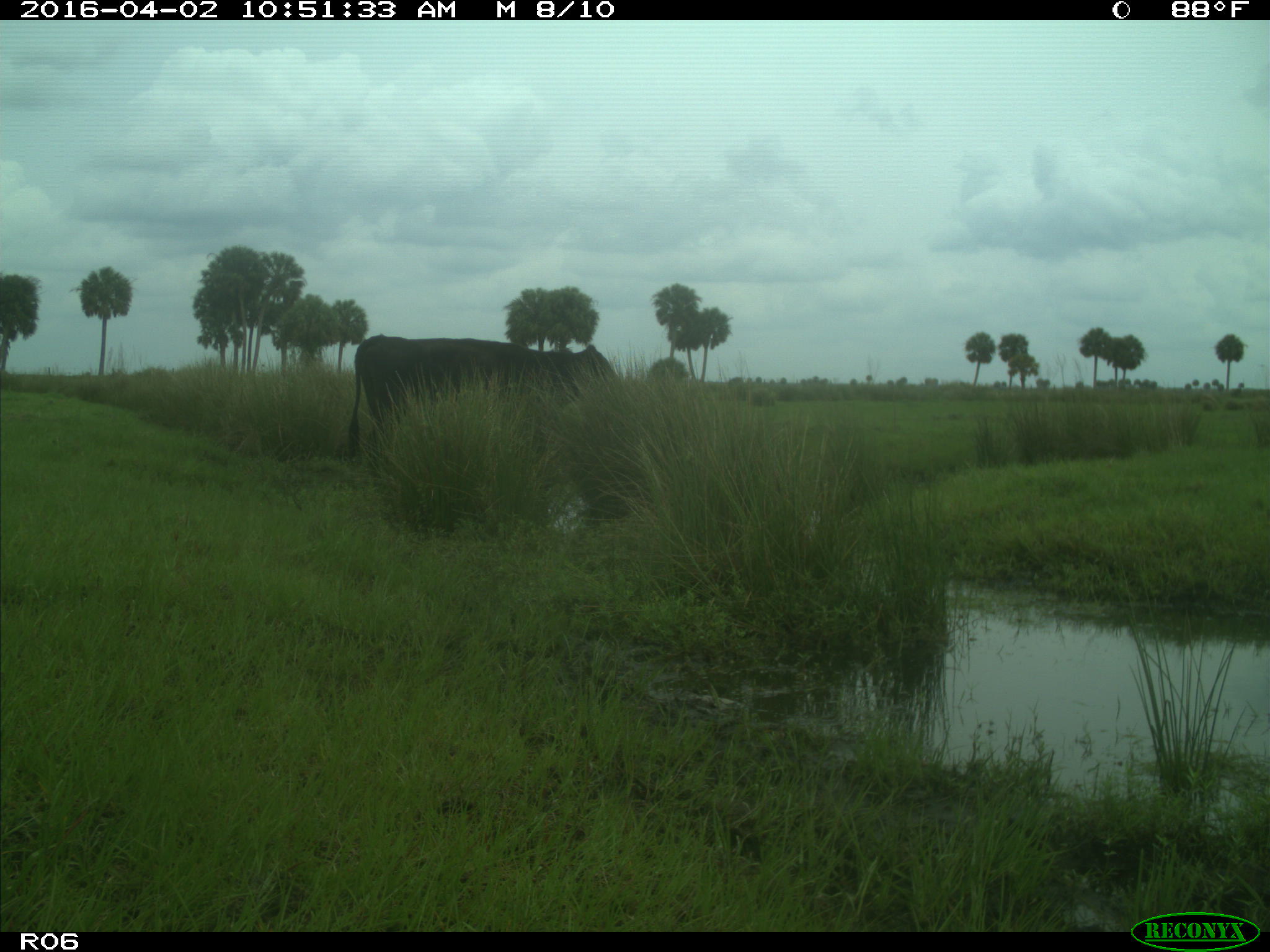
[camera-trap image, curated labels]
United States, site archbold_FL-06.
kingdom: Animalia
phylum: Chordata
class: Mammalia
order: Artiodactyla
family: Bovidae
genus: Bos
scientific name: Bos taurus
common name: domestic cow